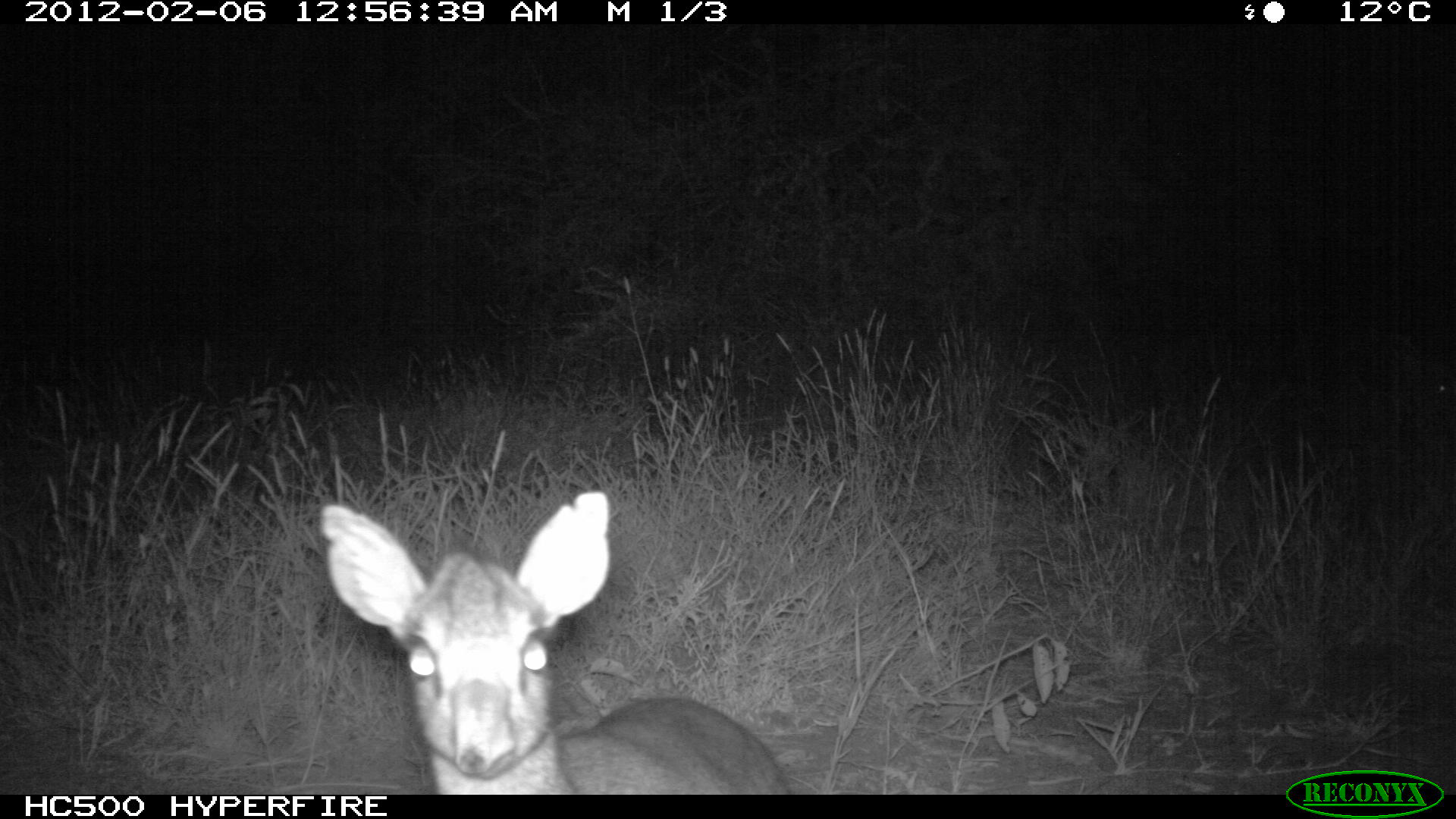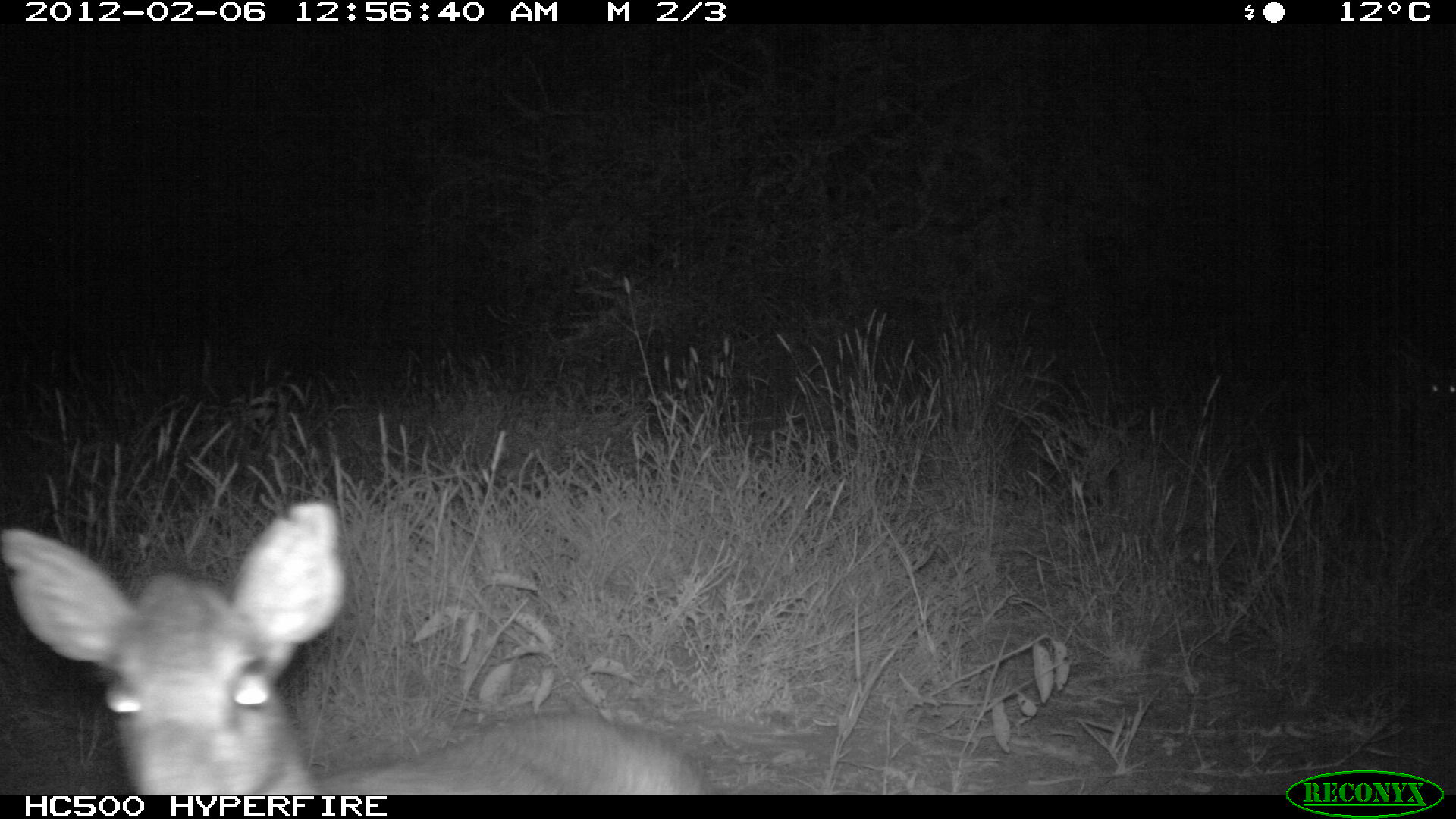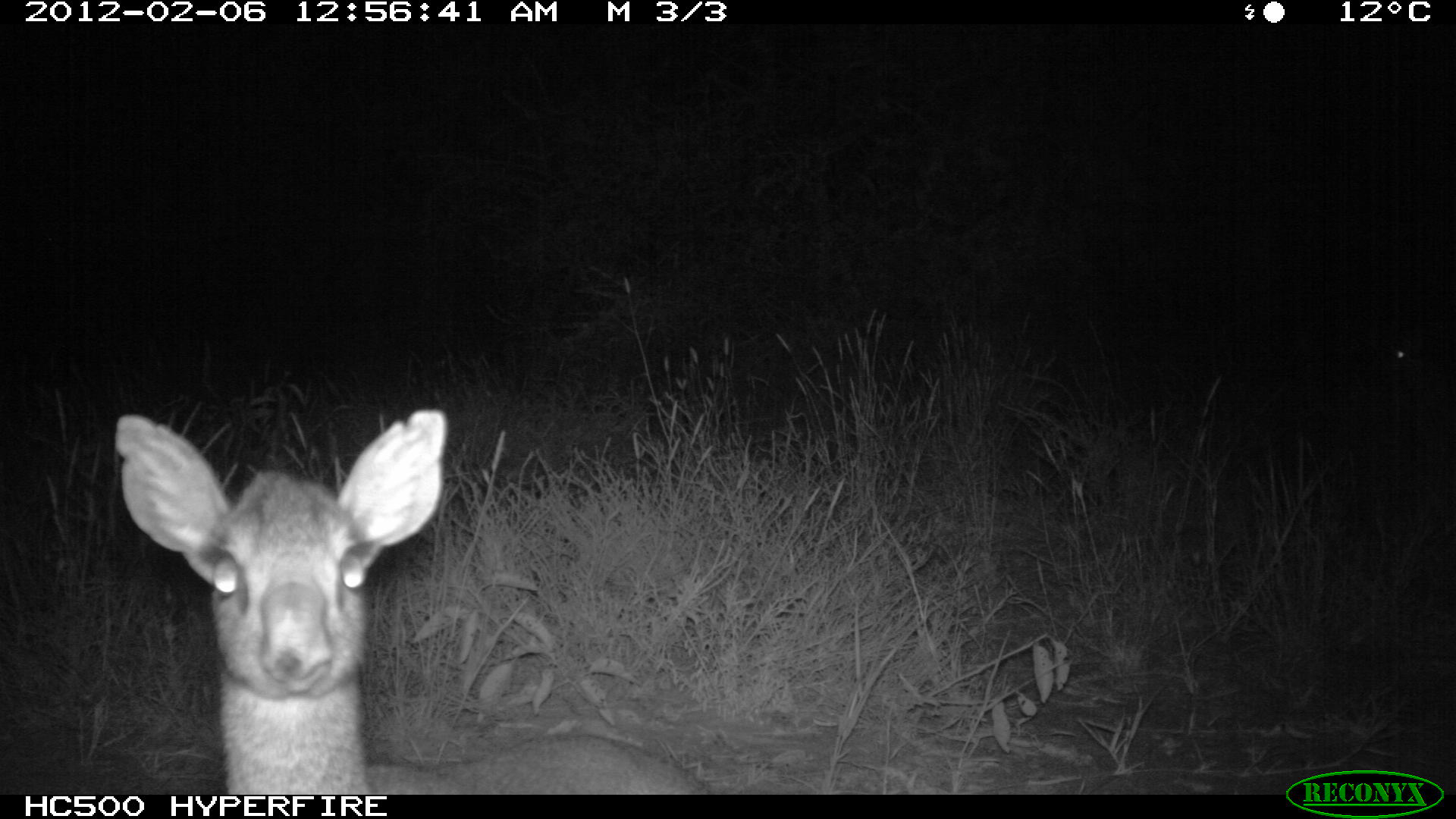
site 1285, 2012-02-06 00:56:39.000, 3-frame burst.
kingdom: Animalia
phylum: Chordata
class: Mammalia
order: Artiodactyla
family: Bovidae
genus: Madoqua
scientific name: Madoqua guentheri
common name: günther's dik-dik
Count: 2.